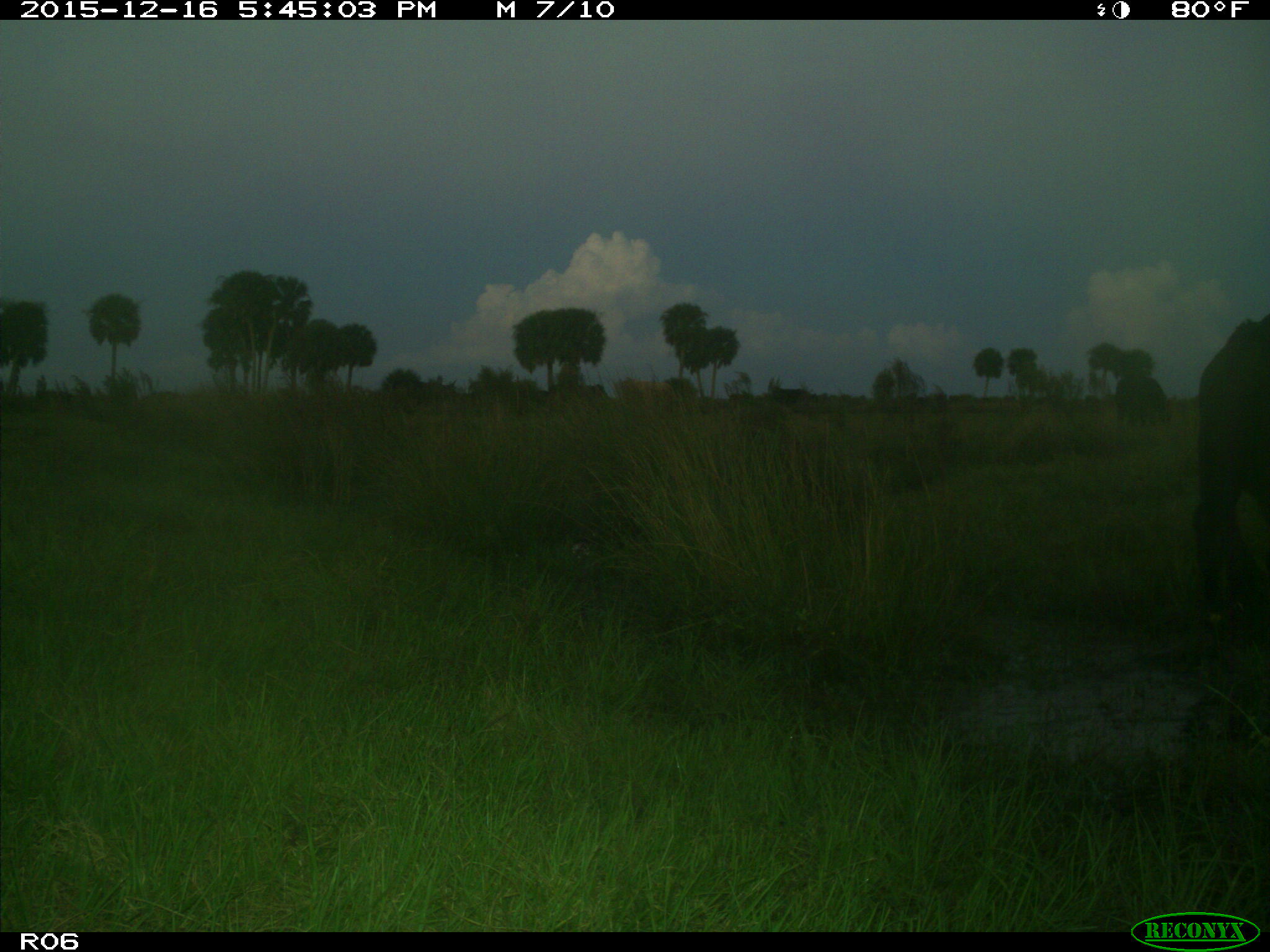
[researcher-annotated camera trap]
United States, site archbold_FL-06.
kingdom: Animalia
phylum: Chordata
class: Mammalia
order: Artiodactyla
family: Bovidae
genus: Bos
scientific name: Bos taurus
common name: domestic cow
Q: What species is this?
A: Bos taurus (domestic cow).